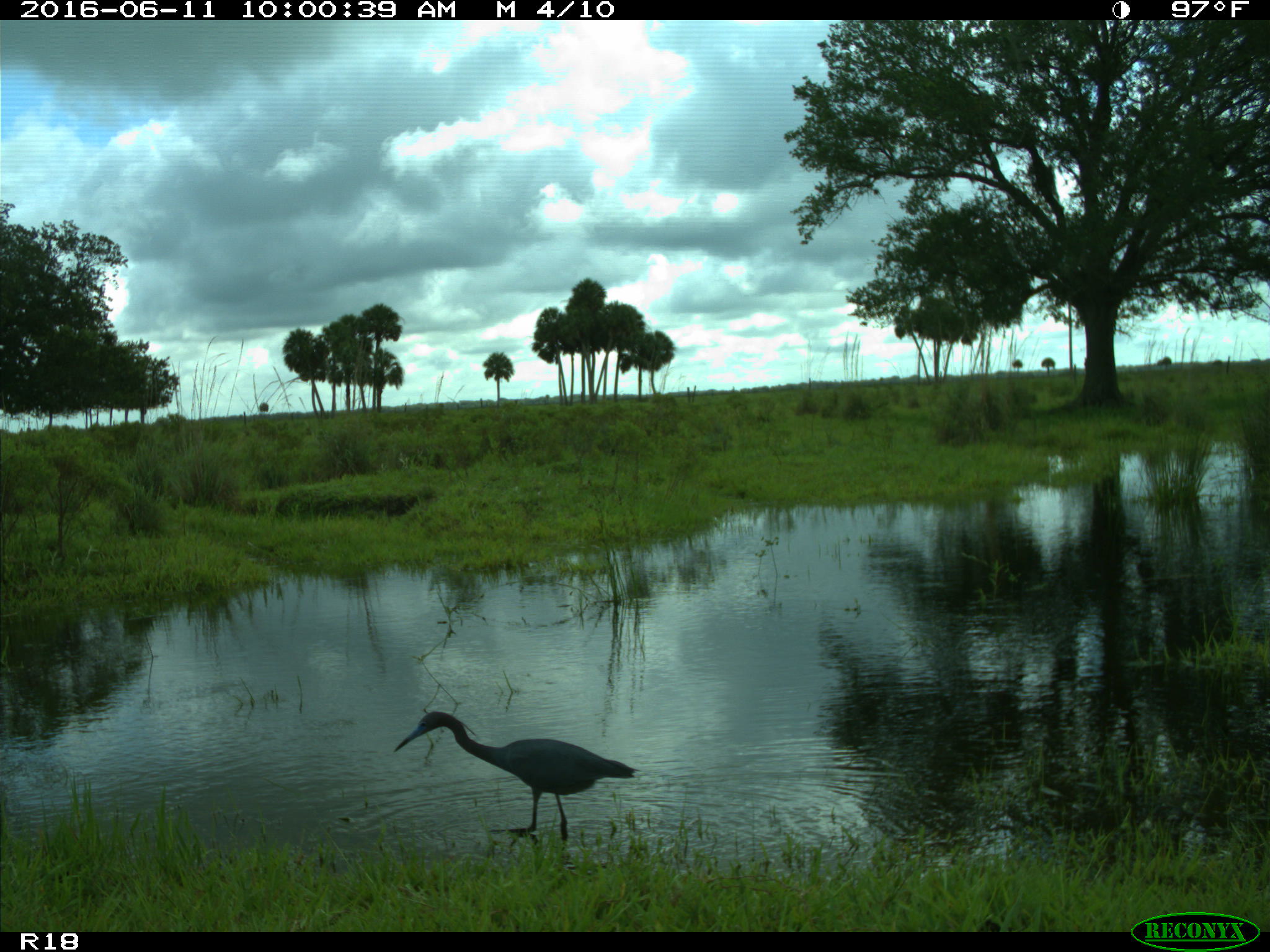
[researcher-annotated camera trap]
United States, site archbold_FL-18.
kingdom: Animalia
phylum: Chordata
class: Aves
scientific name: Aves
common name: birds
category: unidentified bird